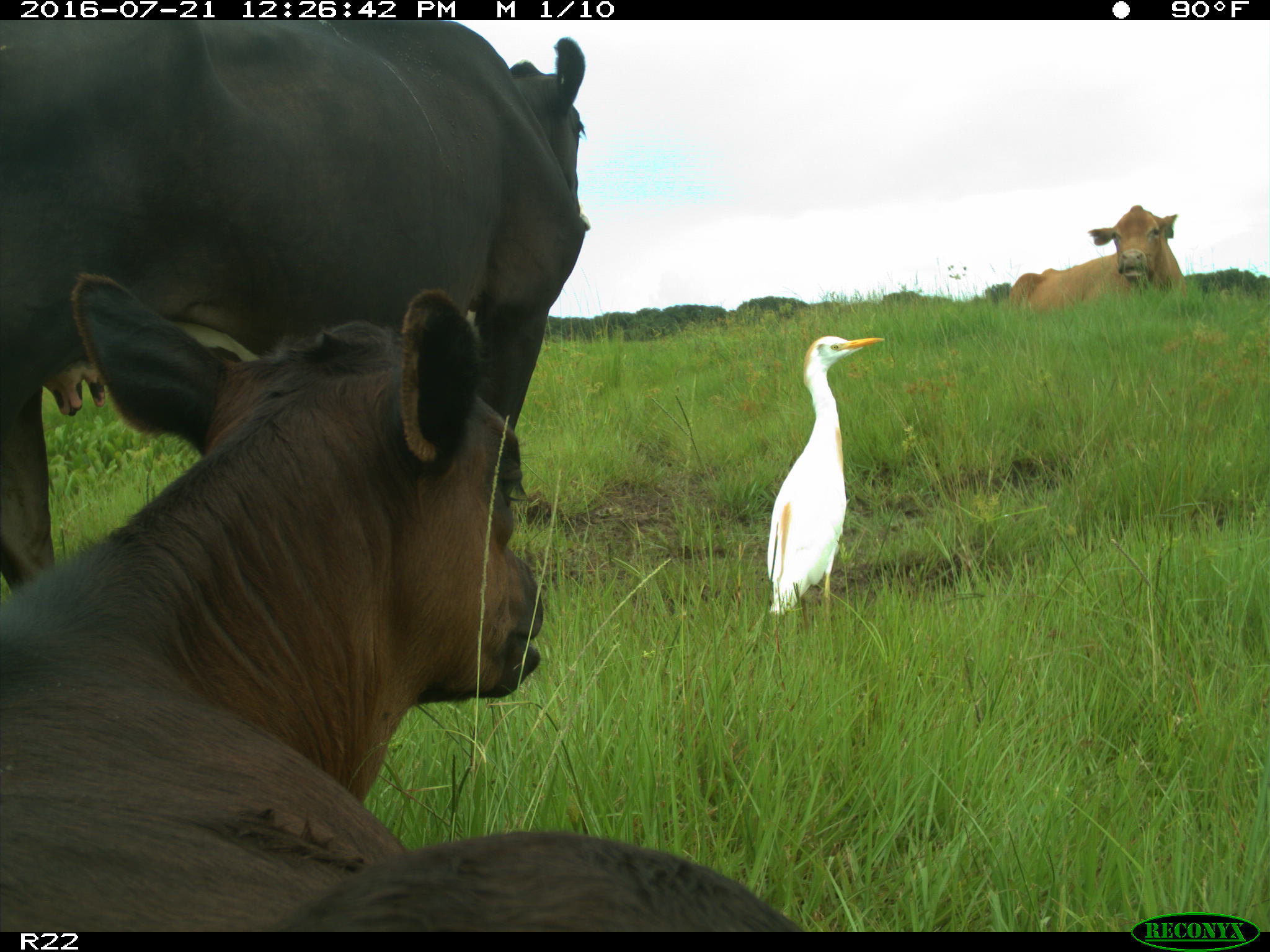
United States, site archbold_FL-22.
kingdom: Animalia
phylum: Chordata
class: Mammalia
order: Artiodactyla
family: Bovidae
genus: Bos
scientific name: Bos taurus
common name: domestic cow